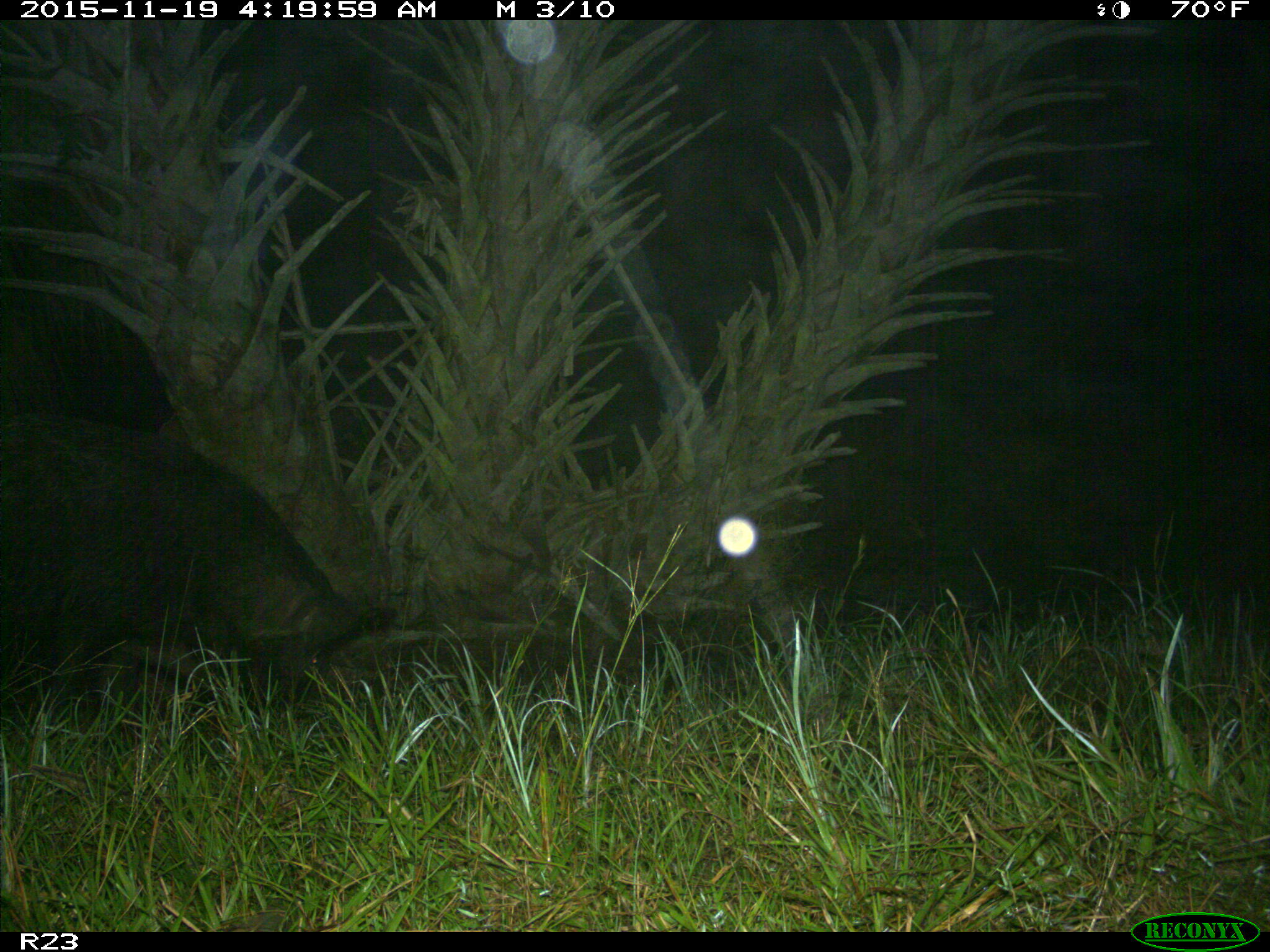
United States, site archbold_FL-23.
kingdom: Animalia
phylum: Chordata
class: Mammalia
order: Artiodactyla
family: Suidae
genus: Sus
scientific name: Sus scrofa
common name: wild boar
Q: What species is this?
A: Sus scrofa (wild boar).